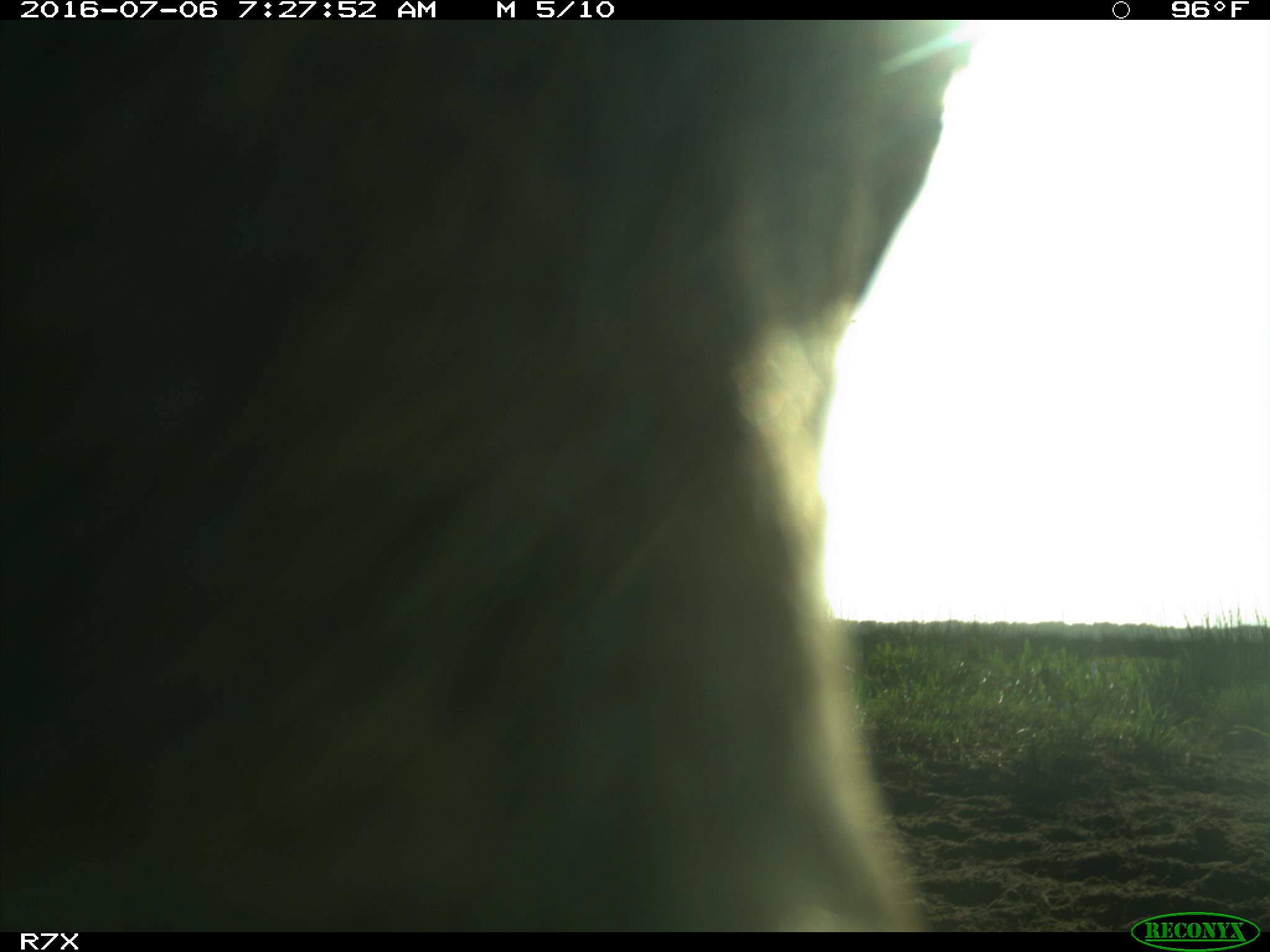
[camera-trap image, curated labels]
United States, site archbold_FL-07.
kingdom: Animalia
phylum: Chordata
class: Mammalia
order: Artiodactyla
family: Bovidae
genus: Bos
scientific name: Bos taurus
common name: domestic cow